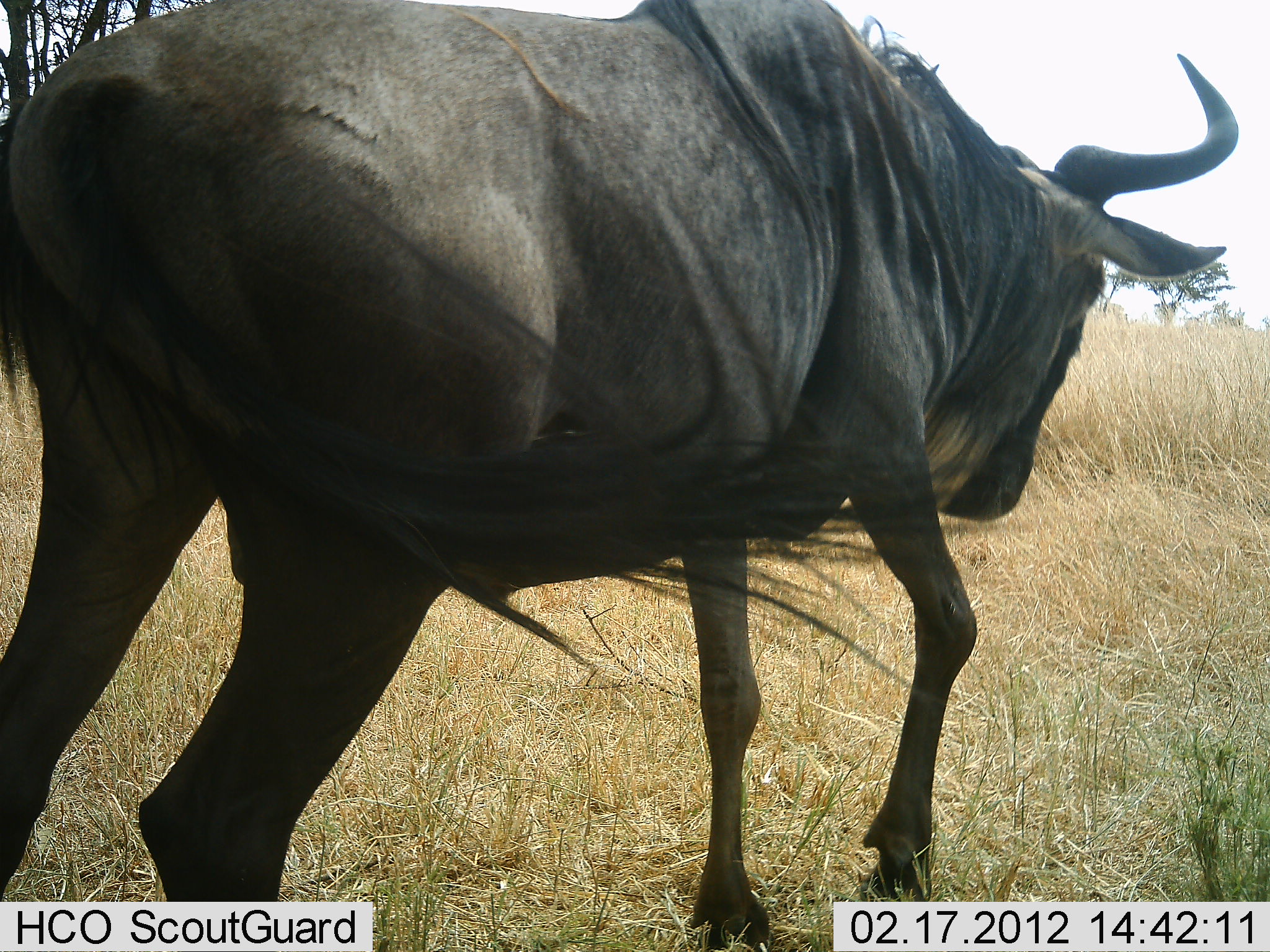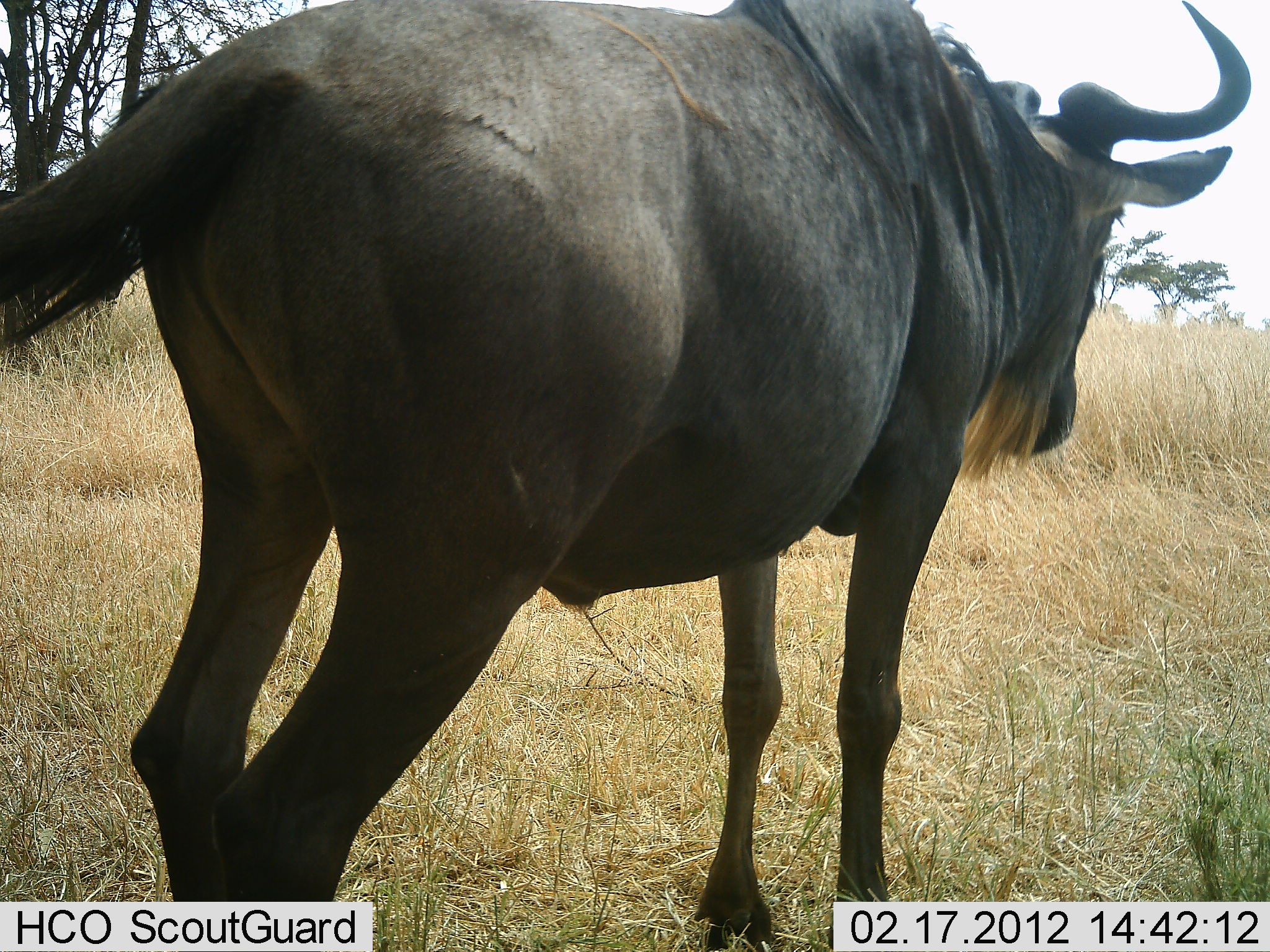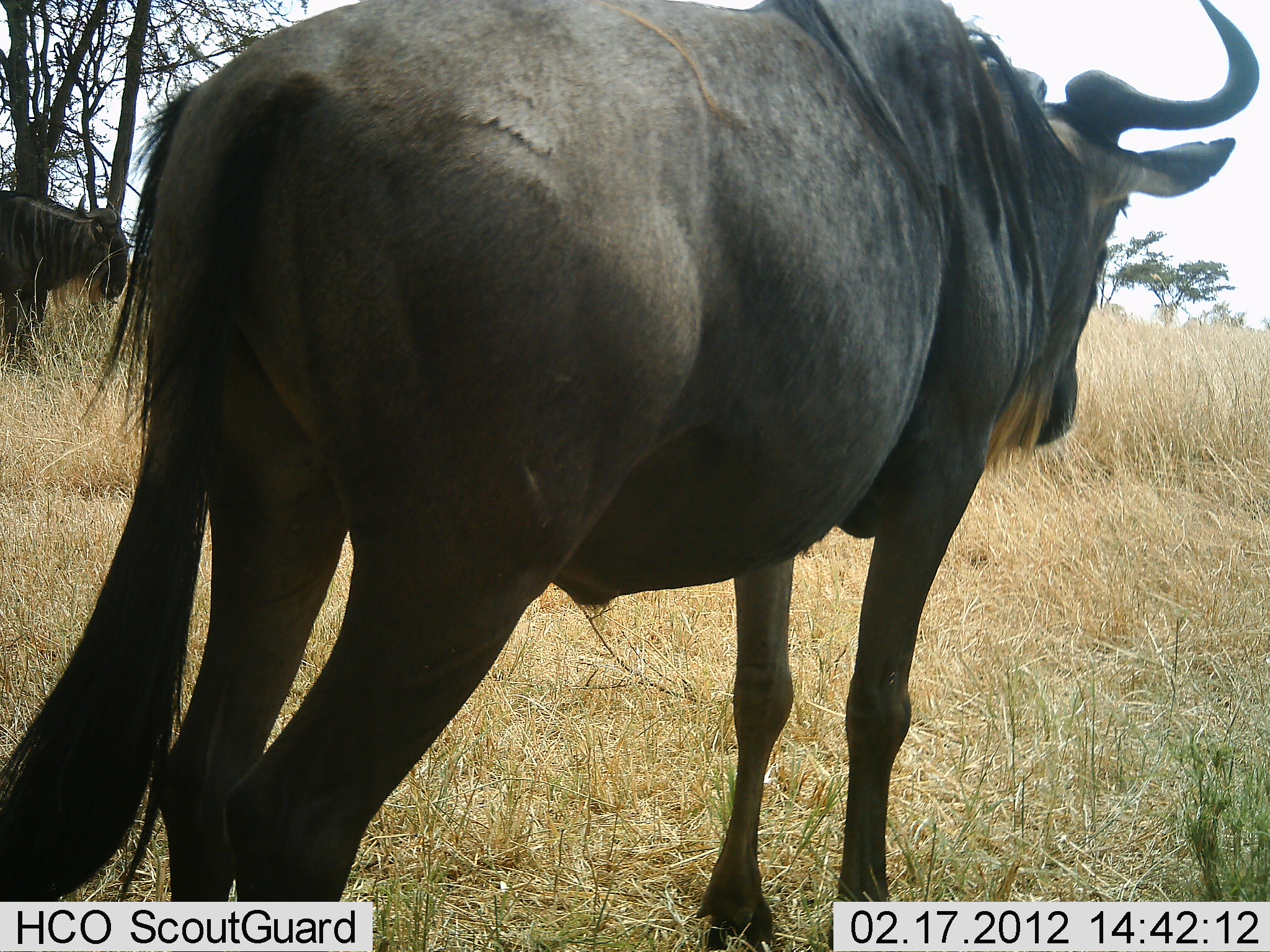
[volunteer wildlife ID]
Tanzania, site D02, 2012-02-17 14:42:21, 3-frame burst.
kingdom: Animalia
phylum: Chordata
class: Mammalia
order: Artiodactyla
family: Bovidae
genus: Connochaetes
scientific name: Connochaetes taurinus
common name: blue wildebeest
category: wildebeest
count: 2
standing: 88%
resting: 6%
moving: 25%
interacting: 0%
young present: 0%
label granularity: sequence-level